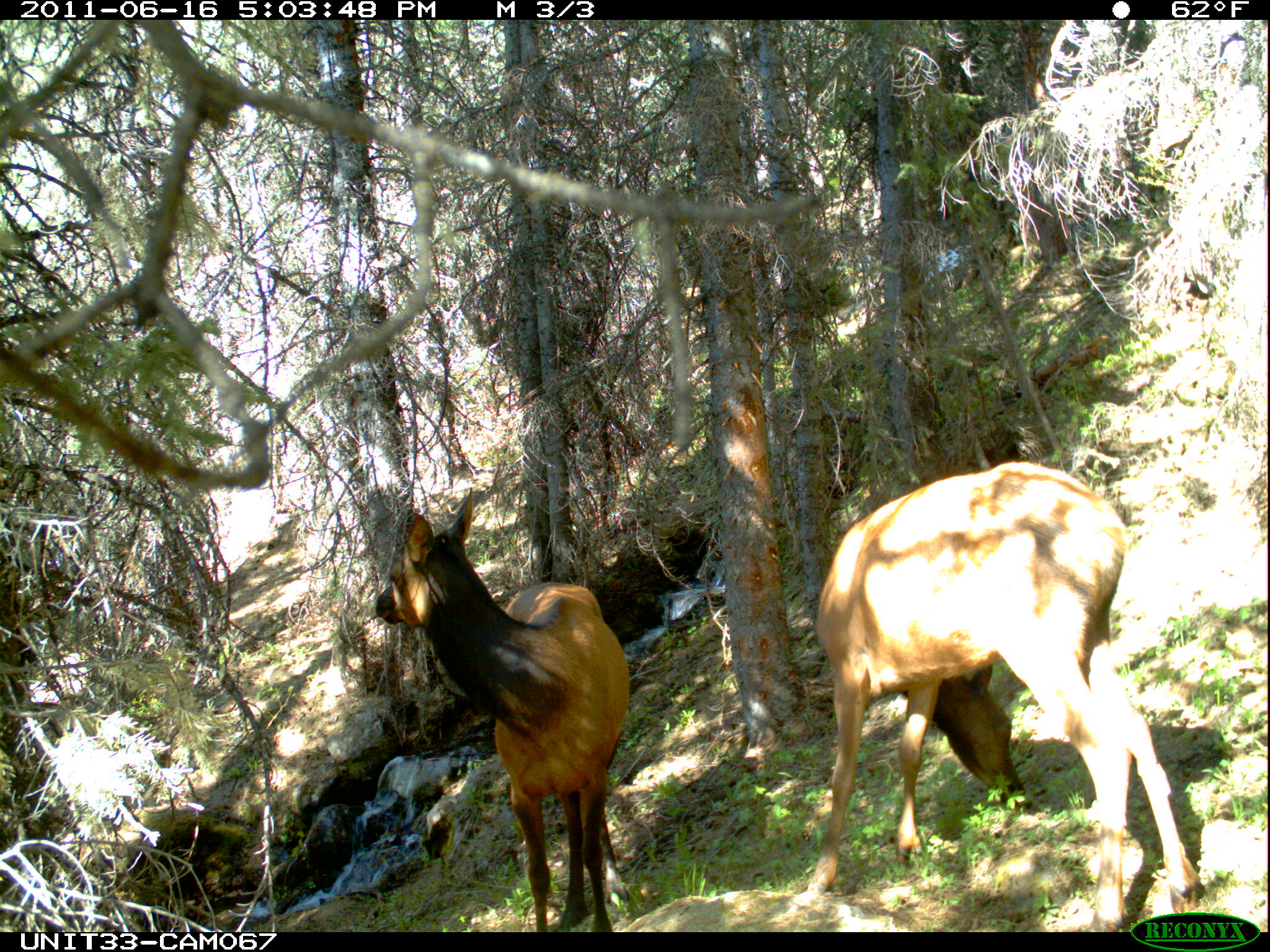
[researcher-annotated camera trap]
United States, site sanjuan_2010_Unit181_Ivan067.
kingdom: Animalia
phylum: Chordata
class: Mammalia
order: Artiodactyla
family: Cervidae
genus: Cervus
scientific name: Cervus elaphus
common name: red deer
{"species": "Cervus elaphus (red deer)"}